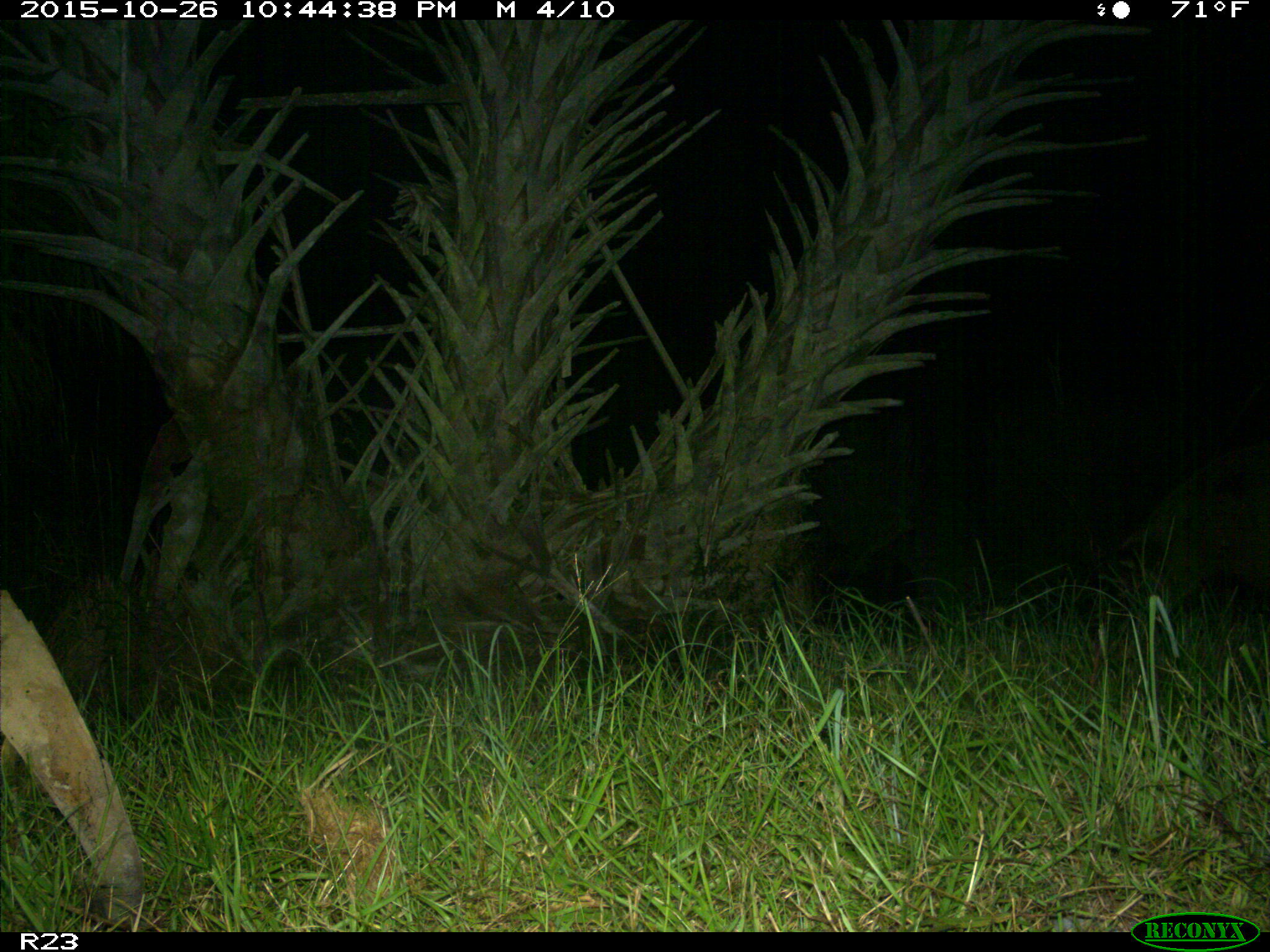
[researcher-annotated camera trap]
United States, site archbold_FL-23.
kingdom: Animalia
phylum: Chordata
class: Mammalia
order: Artiodactyla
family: Suidae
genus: Sus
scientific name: Sus scrofa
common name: wild boar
Sus scrofa (wild boar).